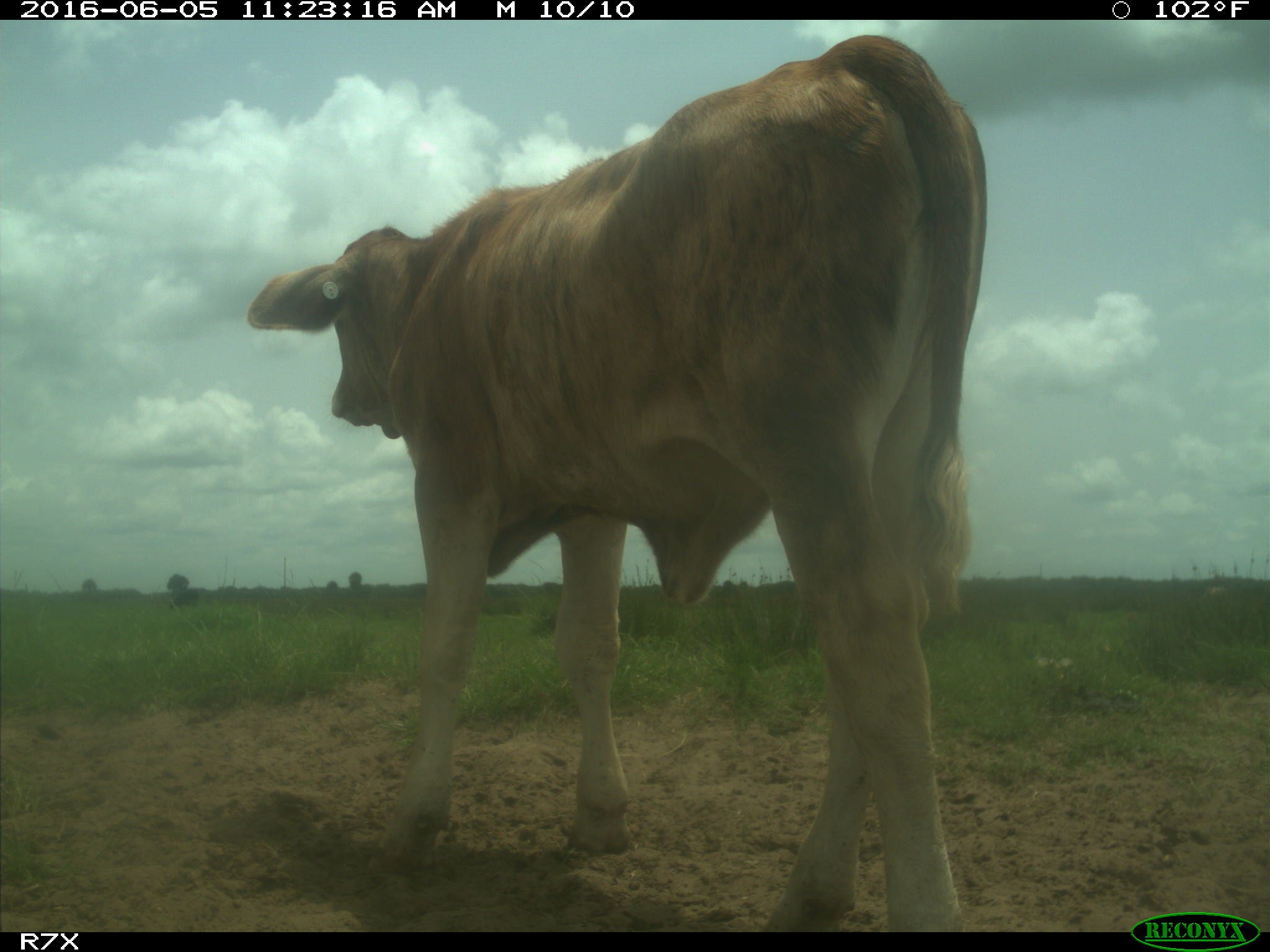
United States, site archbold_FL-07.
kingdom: Animalia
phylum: Chordata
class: Mammalia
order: Artiodactyla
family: Bovidae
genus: Bos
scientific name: Bos taurus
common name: domestic cow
Bos taurus (domestic cow).